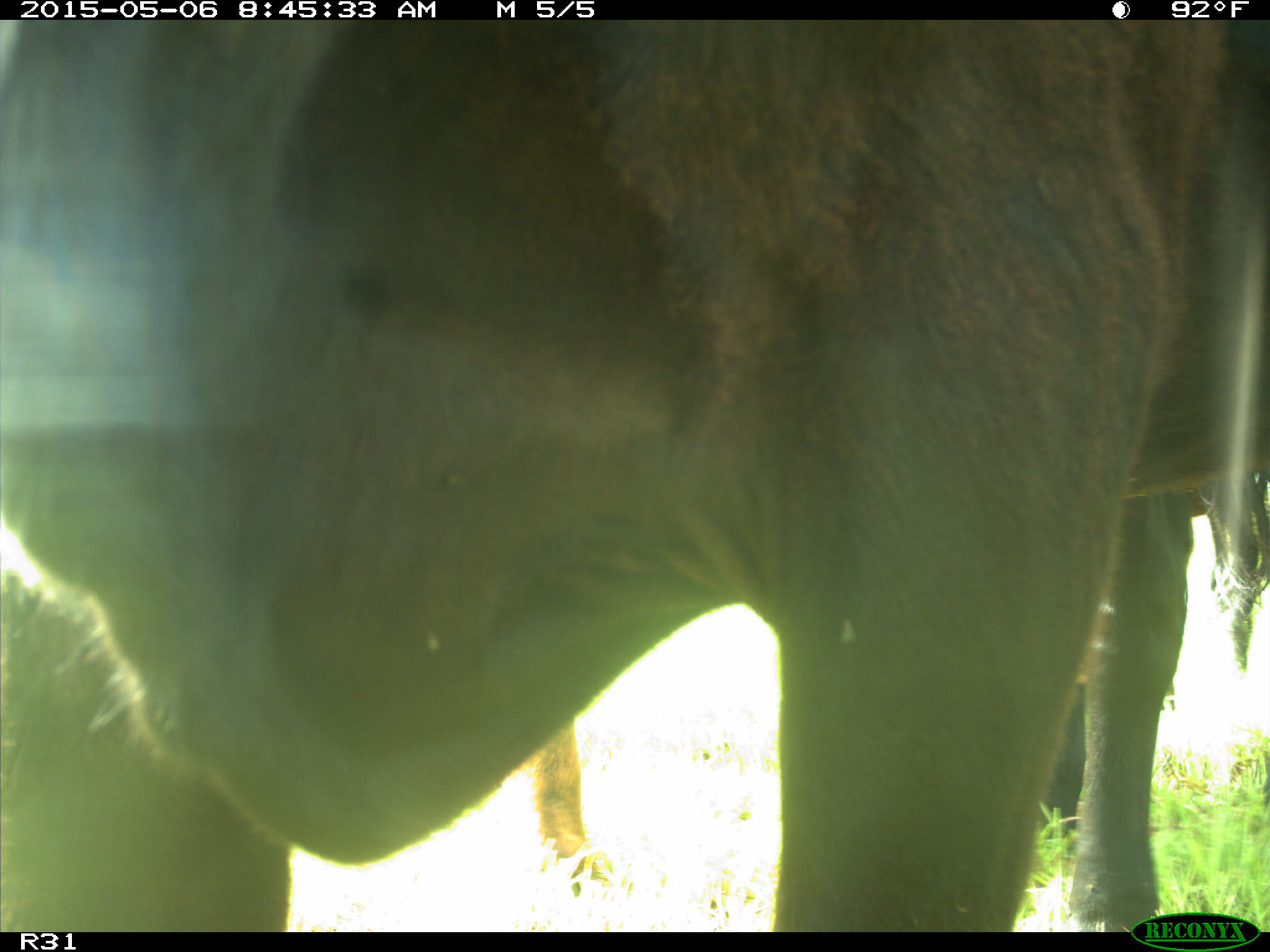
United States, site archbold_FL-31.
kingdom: Animalia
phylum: Chordata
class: Mammalia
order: Artiodactyla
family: Bovidae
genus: Bos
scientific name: Bos taurus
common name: domestic cow